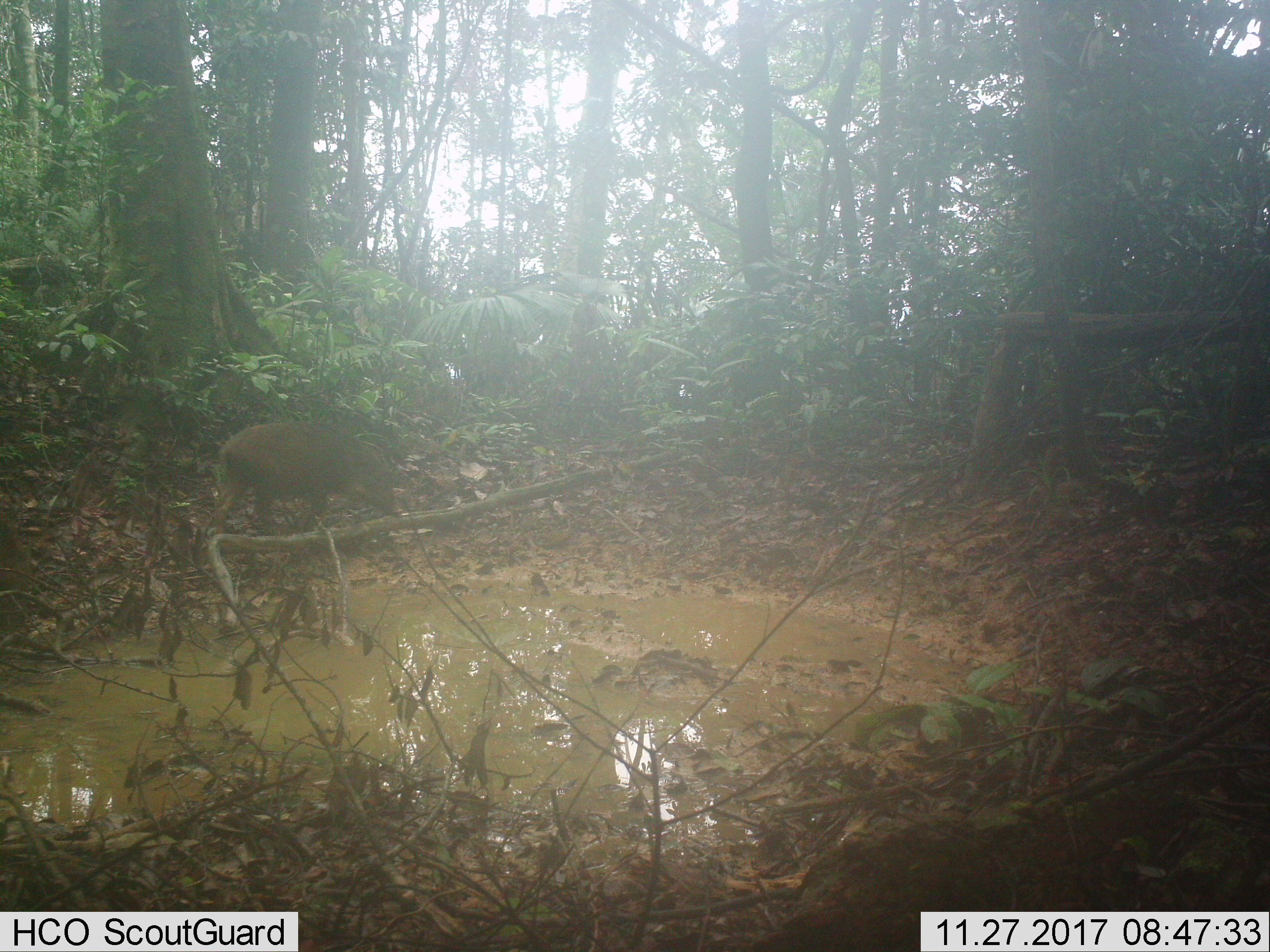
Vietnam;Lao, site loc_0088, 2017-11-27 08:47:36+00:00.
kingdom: Animalia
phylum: Chordata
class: Mammalia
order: Artiodactyla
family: Suidae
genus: Sus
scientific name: Sus scrofa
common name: eurasian wild pig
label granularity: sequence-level